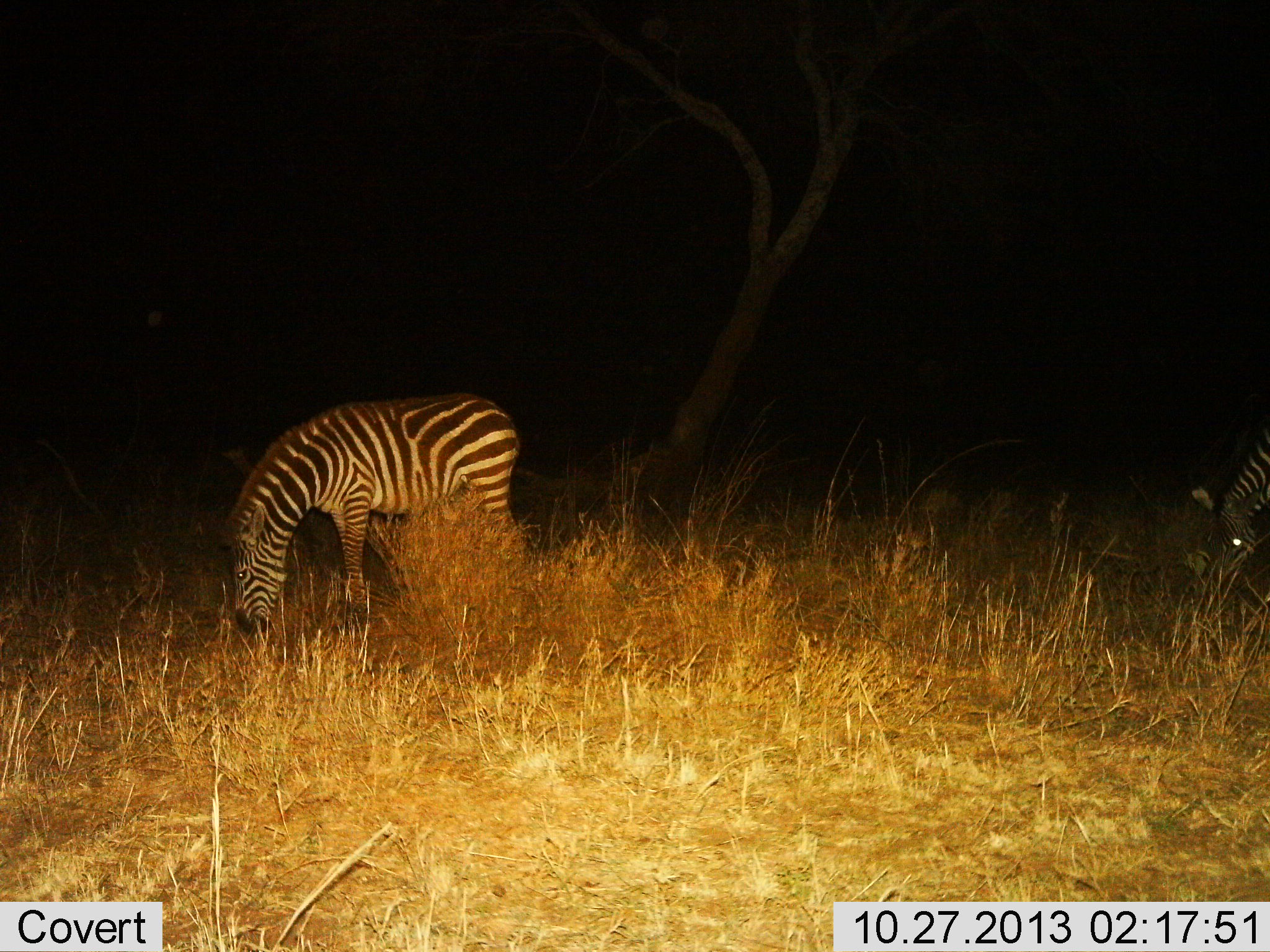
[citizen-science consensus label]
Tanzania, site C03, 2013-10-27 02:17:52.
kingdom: Animalia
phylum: Chordata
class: Mammalia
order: Perissodactyla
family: Equidae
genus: Equus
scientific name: Equus quagga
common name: plains zebra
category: zebra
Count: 2.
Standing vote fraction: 10%.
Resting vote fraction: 0%.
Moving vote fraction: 0%.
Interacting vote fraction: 0%.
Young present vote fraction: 0%.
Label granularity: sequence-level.